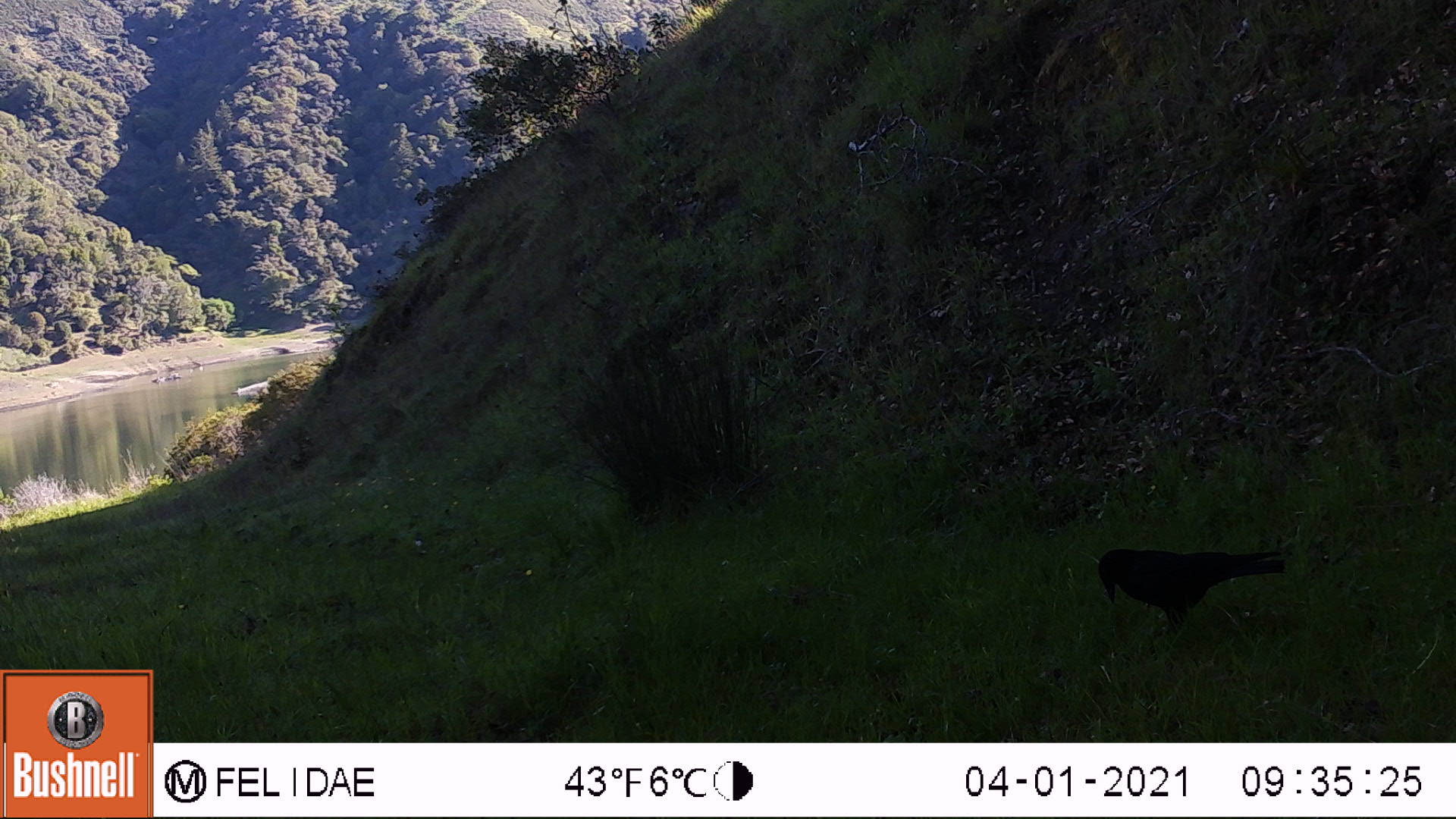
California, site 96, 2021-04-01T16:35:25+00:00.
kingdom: Animalia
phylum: Chordata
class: Aves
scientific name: Aves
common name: bird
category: unknown bird